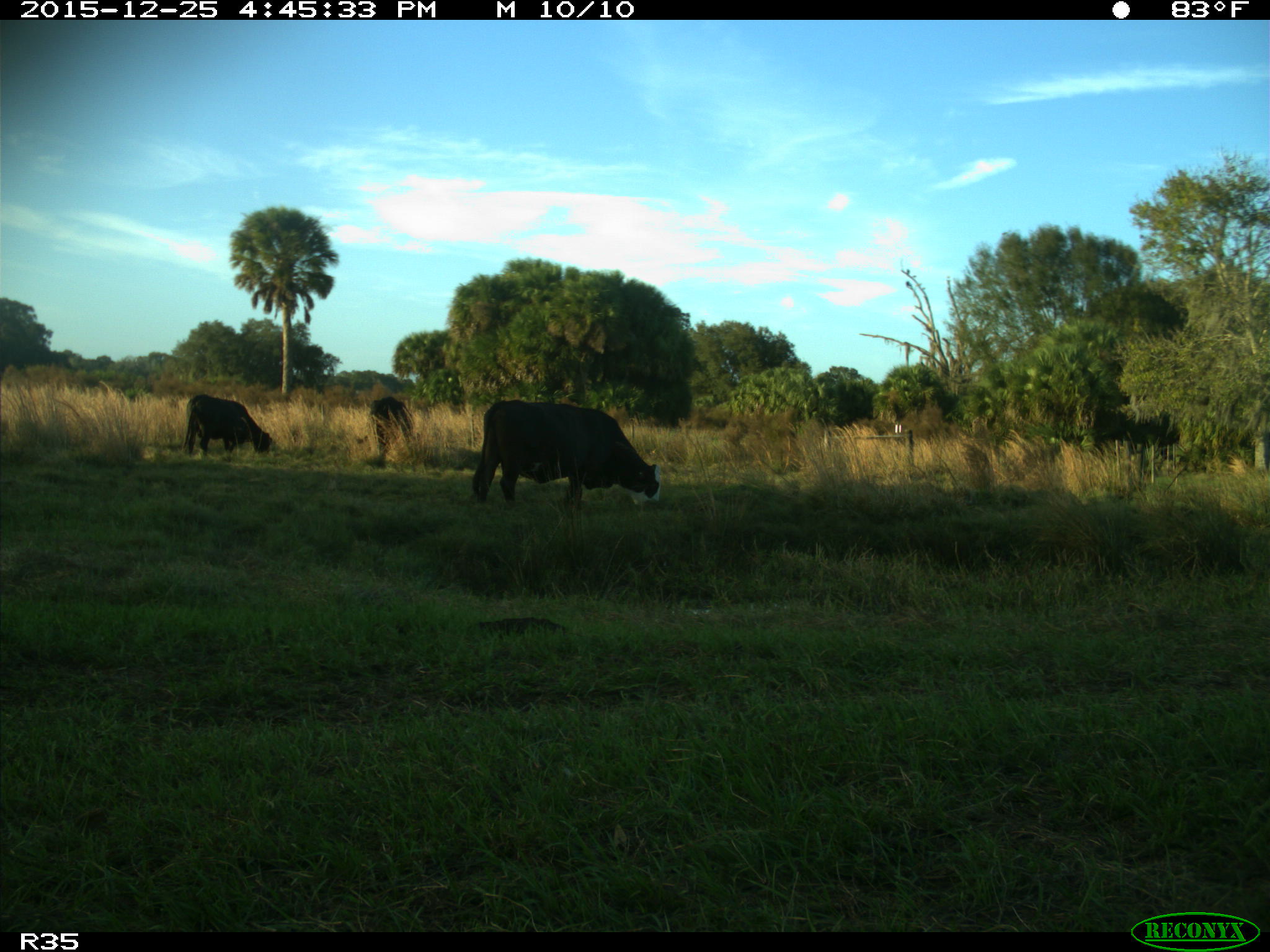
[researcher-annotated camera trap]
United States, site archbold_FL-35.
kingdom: Animalia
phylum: Chordata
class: Mammalia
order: Artiodactyla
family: Bovidae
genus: Bos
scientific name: Bos taurus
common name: domestic cow